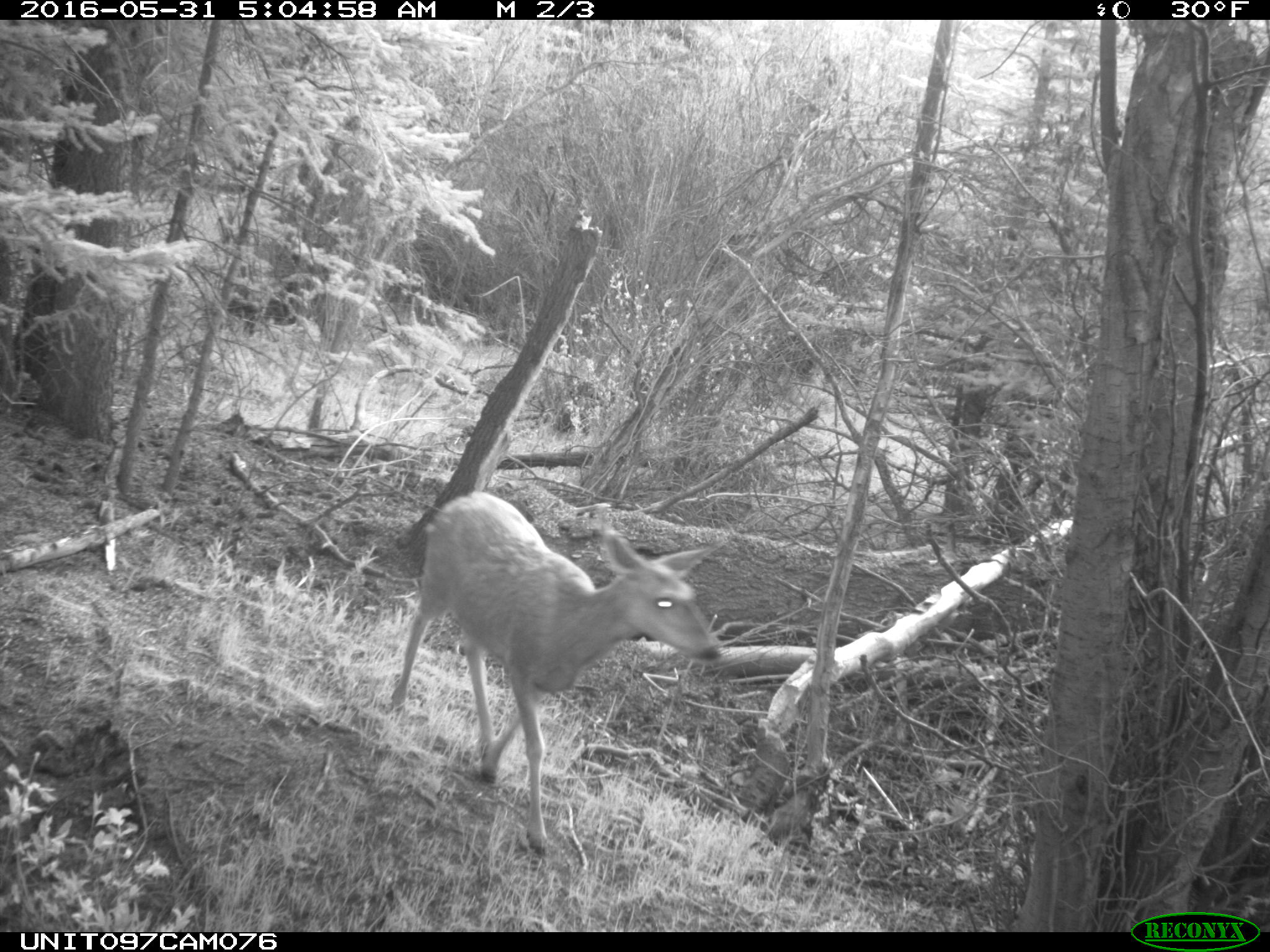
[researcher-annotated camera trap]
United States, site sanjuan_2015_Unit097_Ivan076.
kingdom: Animalia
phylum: Chordata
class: Mammalia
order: Artiodactyla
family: Cervidae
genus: Odocoileus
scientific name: Odocoileus hemionus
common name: mule deer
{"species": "Odocoileus hemionus (mule deer)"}